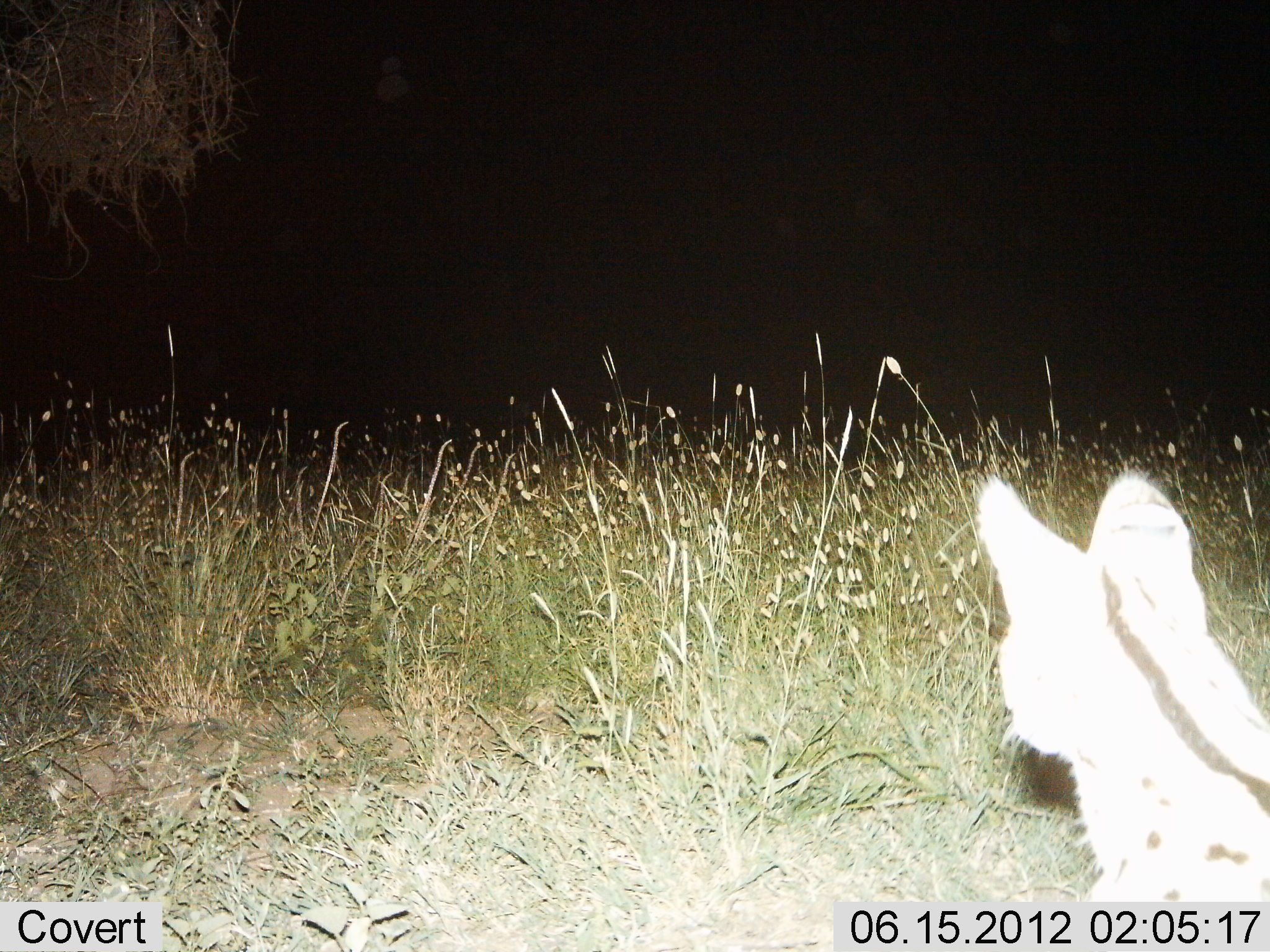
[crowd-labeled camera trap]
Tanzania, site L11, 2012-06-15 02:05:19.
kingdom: Animalia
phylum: Chordata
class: Mammalia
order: Carnivora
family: Felidae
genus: Leptailurus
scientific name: Leptailurus serval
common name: serval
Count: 1.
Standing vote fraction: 100%.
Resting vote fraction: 0%.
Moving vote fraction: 0%.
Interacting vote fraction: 10%.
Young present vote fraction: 0%.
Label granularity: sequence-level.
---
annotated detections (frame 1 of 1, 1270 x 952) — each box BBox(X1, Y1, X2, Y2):
animal: BBox(972, 470, 1270, 952)